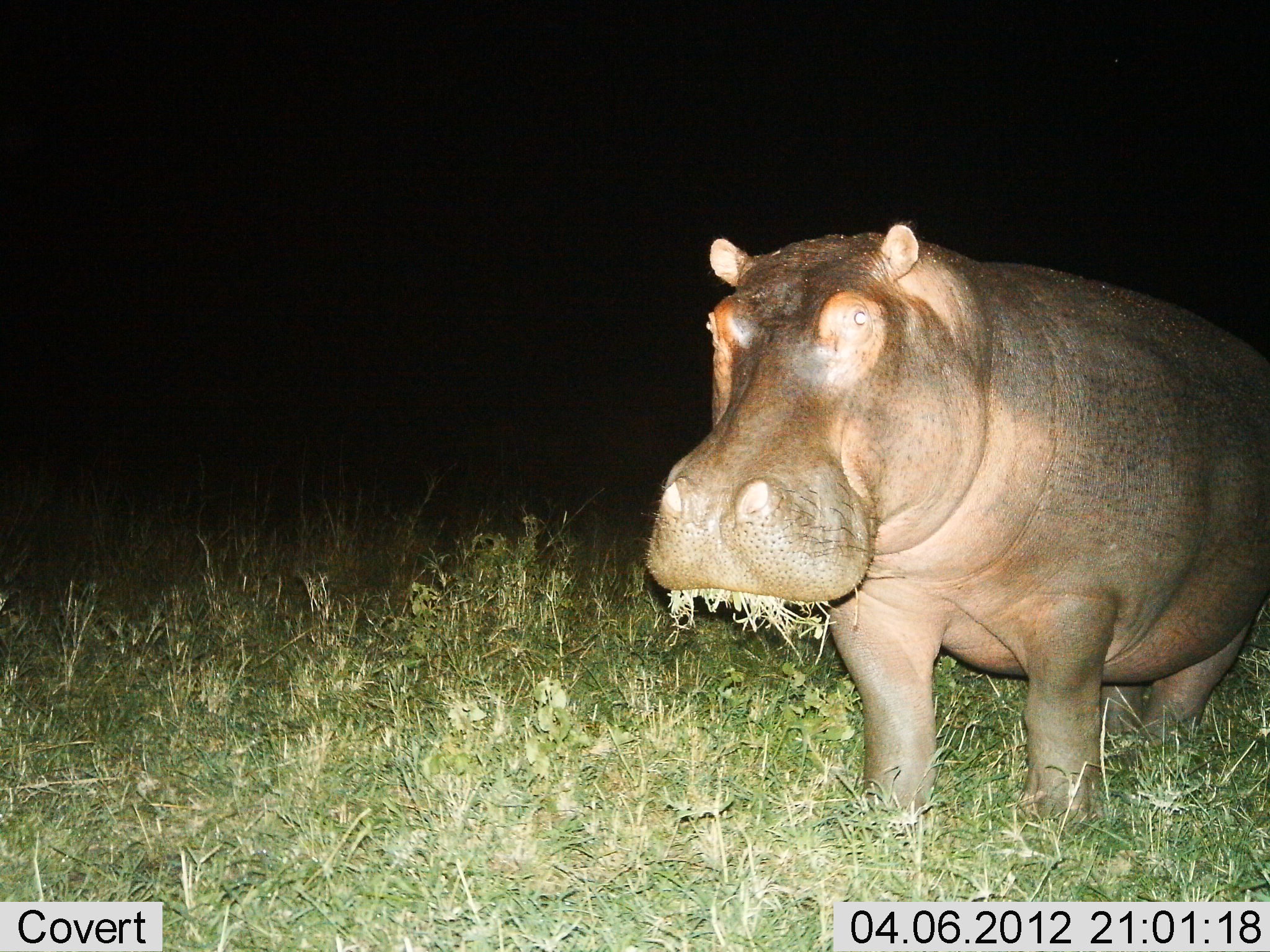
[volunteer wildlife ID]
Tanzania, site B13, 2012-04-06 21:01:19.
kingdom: Animalia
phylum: Chordata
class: Mammalia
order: Artiodactyla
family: Hippopotamidae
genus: Hippopotamus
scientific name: Hippopotamus amphibius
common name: hippopotamus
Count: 1.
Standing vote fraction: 44%.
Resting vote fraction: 0%.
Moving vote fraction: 3%.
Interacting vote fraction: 0%.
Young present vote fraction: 0%.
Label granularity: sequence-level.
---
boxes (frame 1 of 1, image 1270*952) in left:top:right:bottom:
animal: 646:221:1270:827